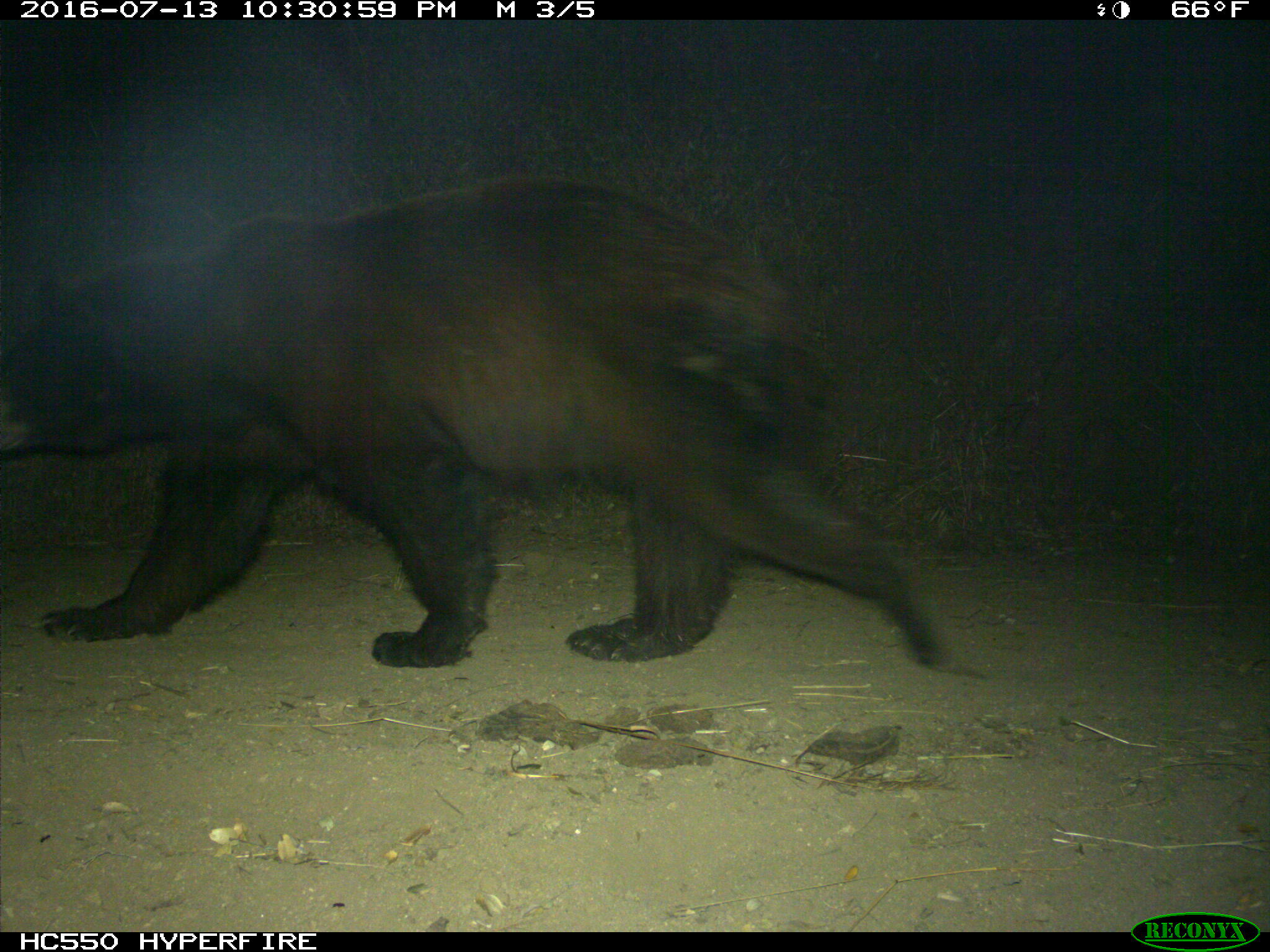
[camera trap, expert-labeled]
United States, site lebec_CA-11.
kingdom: Animalia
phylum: Chordata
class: Mammalia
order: Carnivora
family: Ursidae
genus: Ursus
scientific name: Ursus americanus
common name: american black bear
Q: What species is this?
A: Ursus americanus (american black bear).